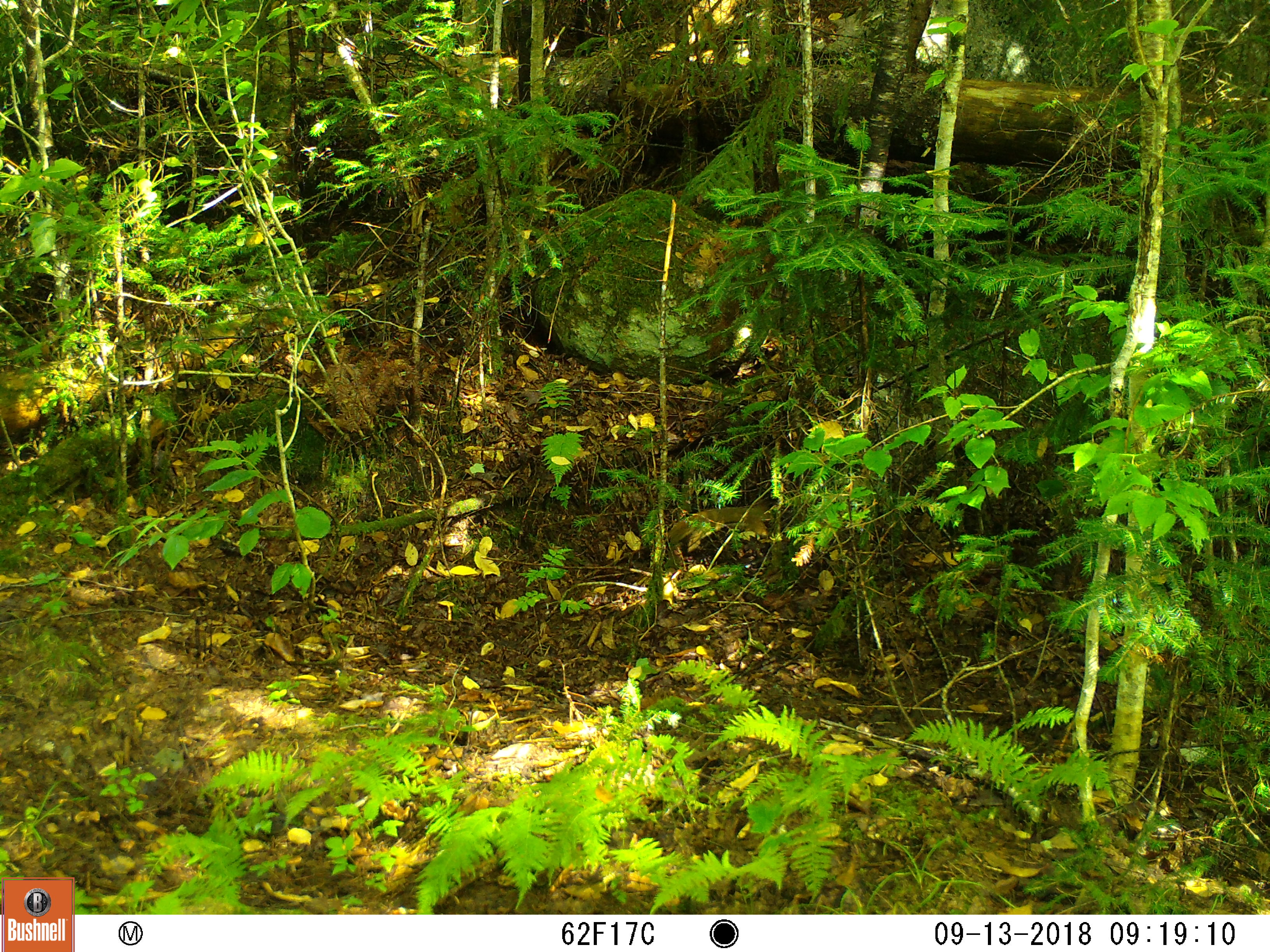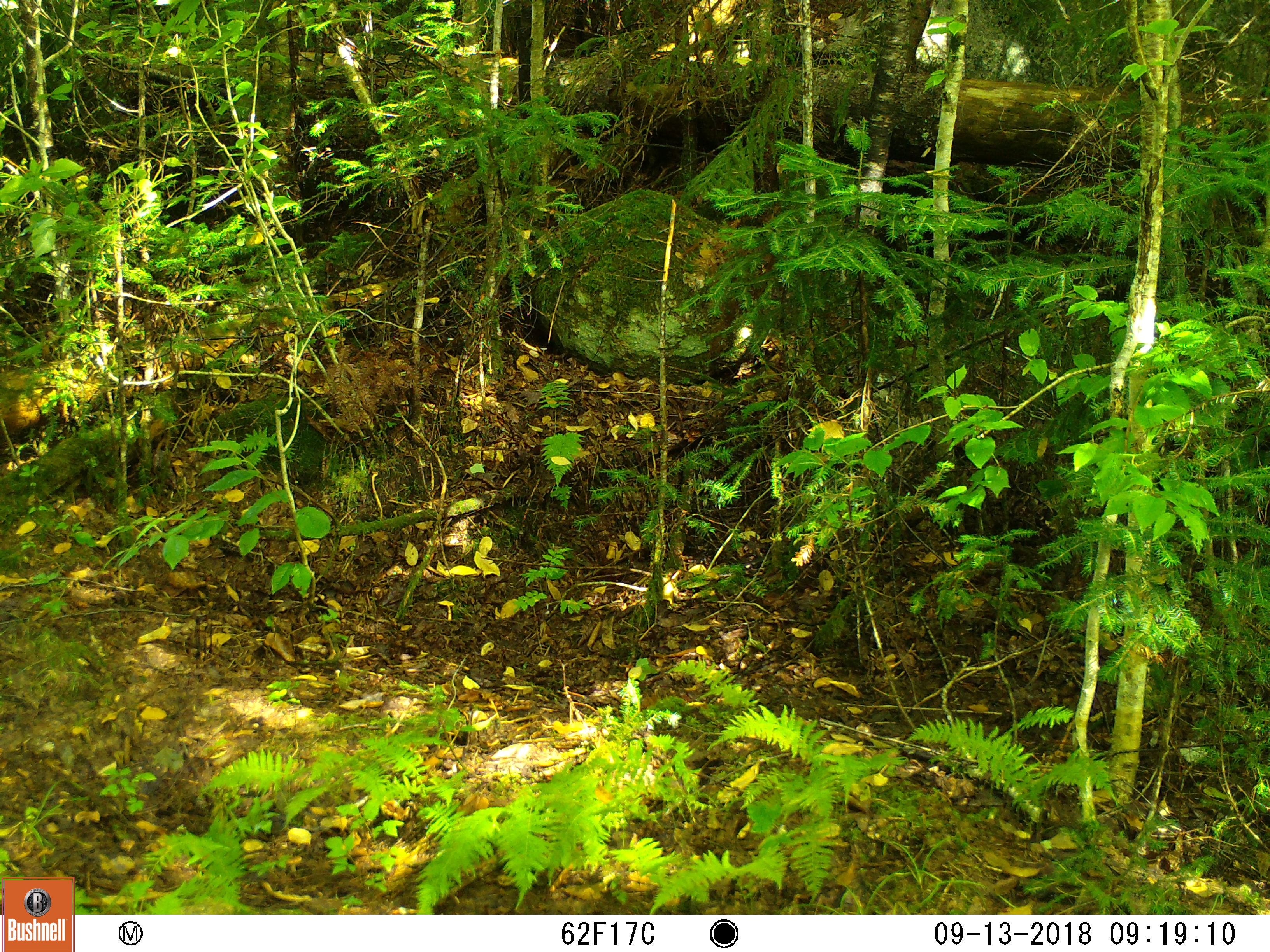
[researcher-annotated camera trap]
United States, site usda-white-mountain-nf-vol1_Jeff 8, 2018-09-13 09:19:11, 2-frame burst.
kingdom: Animalia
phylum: Chordata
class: Mammalia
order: Rodentia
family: Sciuridae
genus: Tamiasciurus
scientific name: Tamiasciurus hudsonicus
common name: red squirrel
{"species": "red squirrel (Tamiasciurus hudsonicus)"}